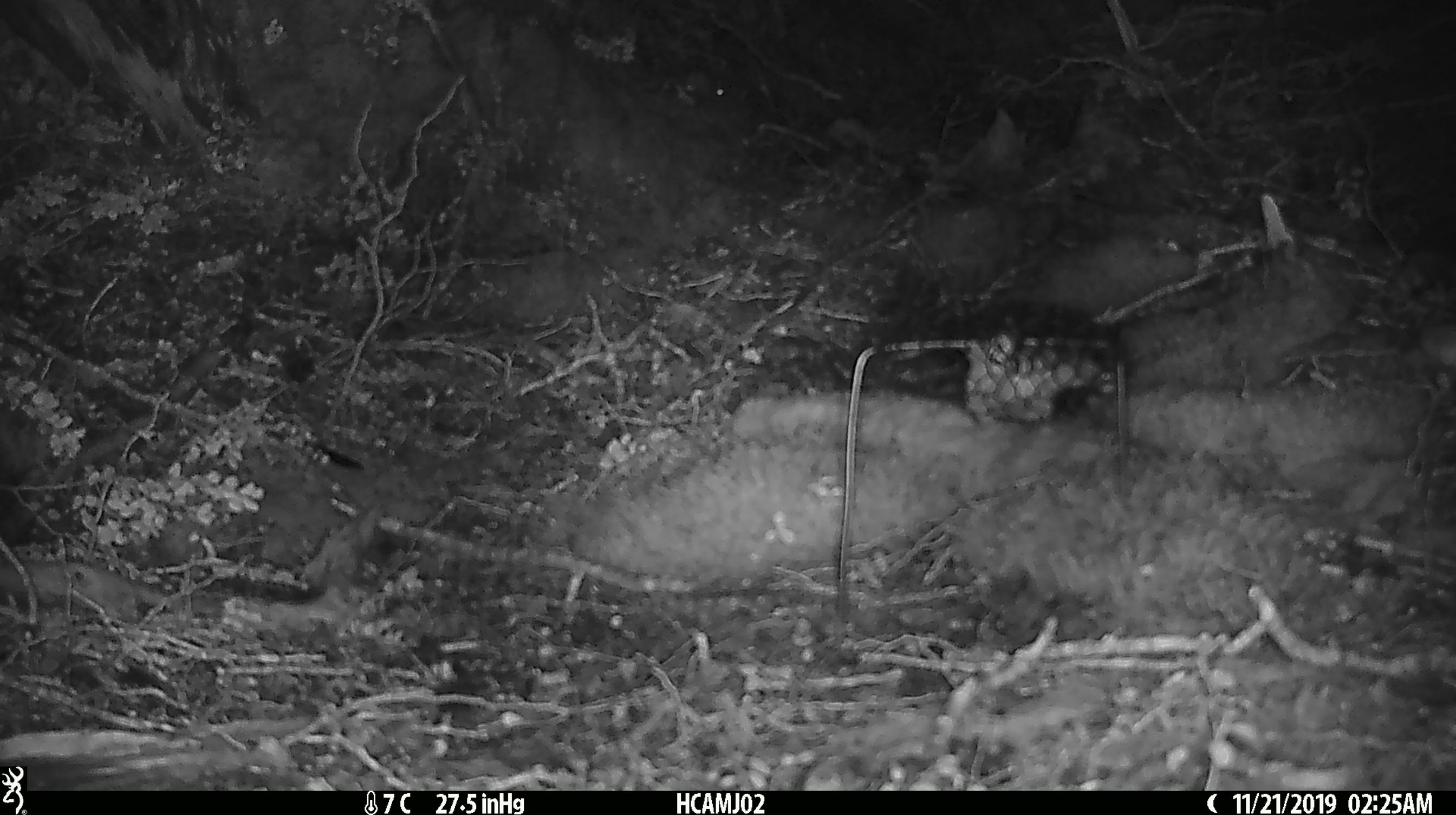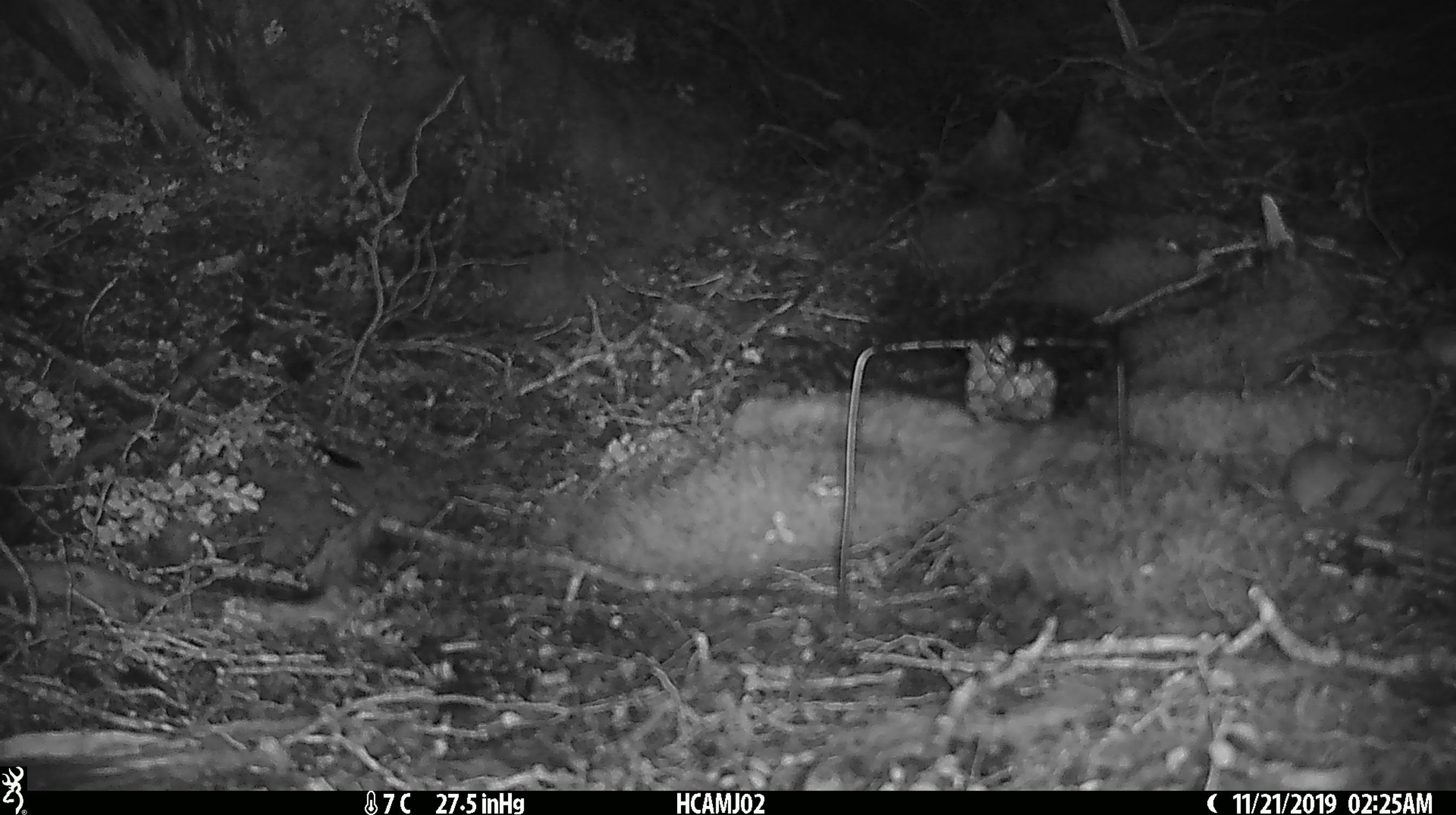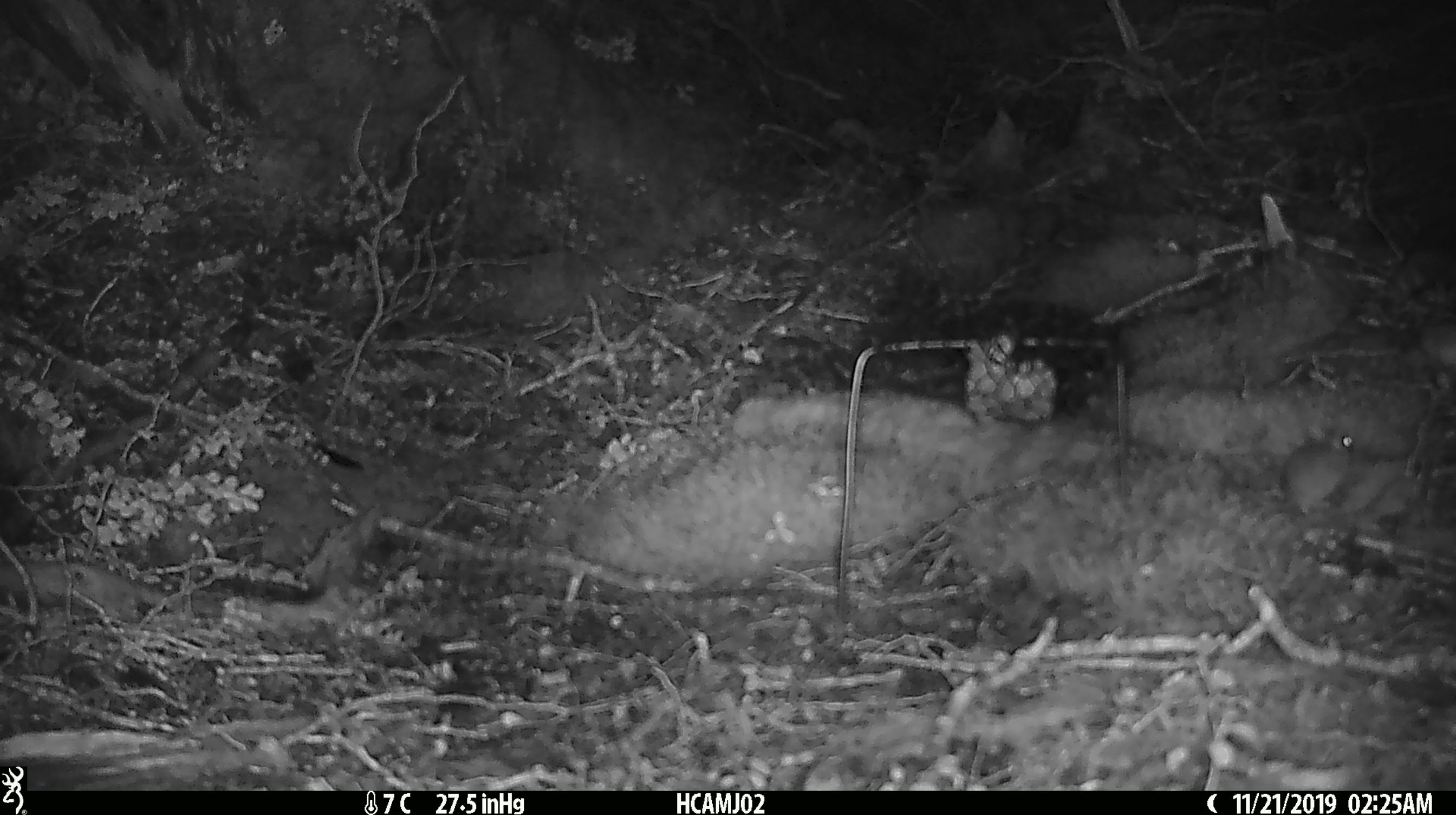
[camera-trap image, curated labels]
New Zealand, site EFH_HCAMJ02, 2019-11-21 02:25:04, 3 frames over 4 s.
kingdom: Animalia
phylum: Chordata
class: Mammalia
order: Rodentia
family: Muridae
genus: Mus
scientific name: Mus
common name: mouse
Mouse (Mus).